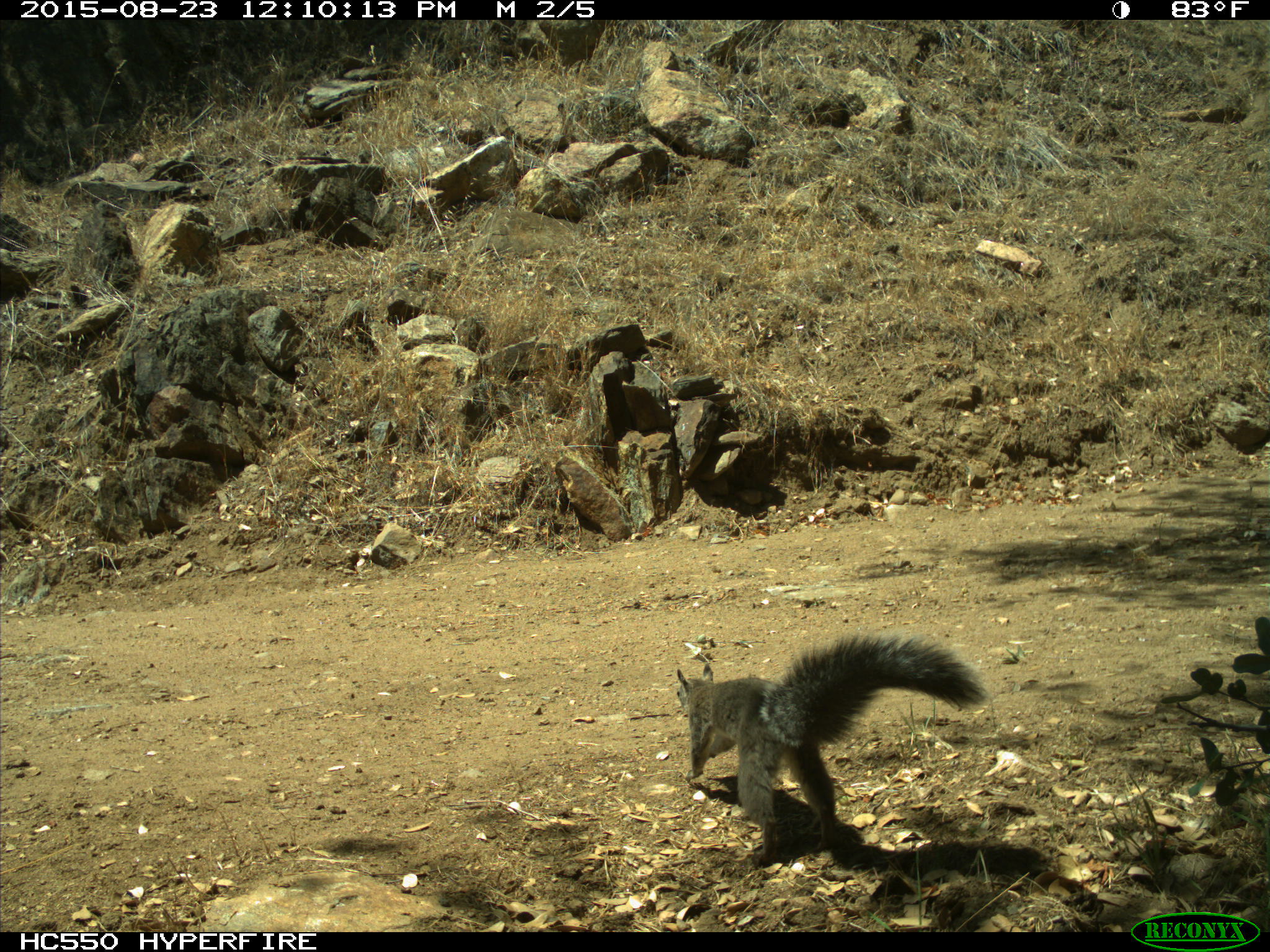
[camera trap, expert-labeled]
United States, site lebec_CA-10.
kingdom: Animalia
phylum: Chordata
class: Mammalia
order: Rodentia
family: Sciuridae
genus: Sciurus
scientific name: Sciurus carolinensis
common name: eastern gray squirrel